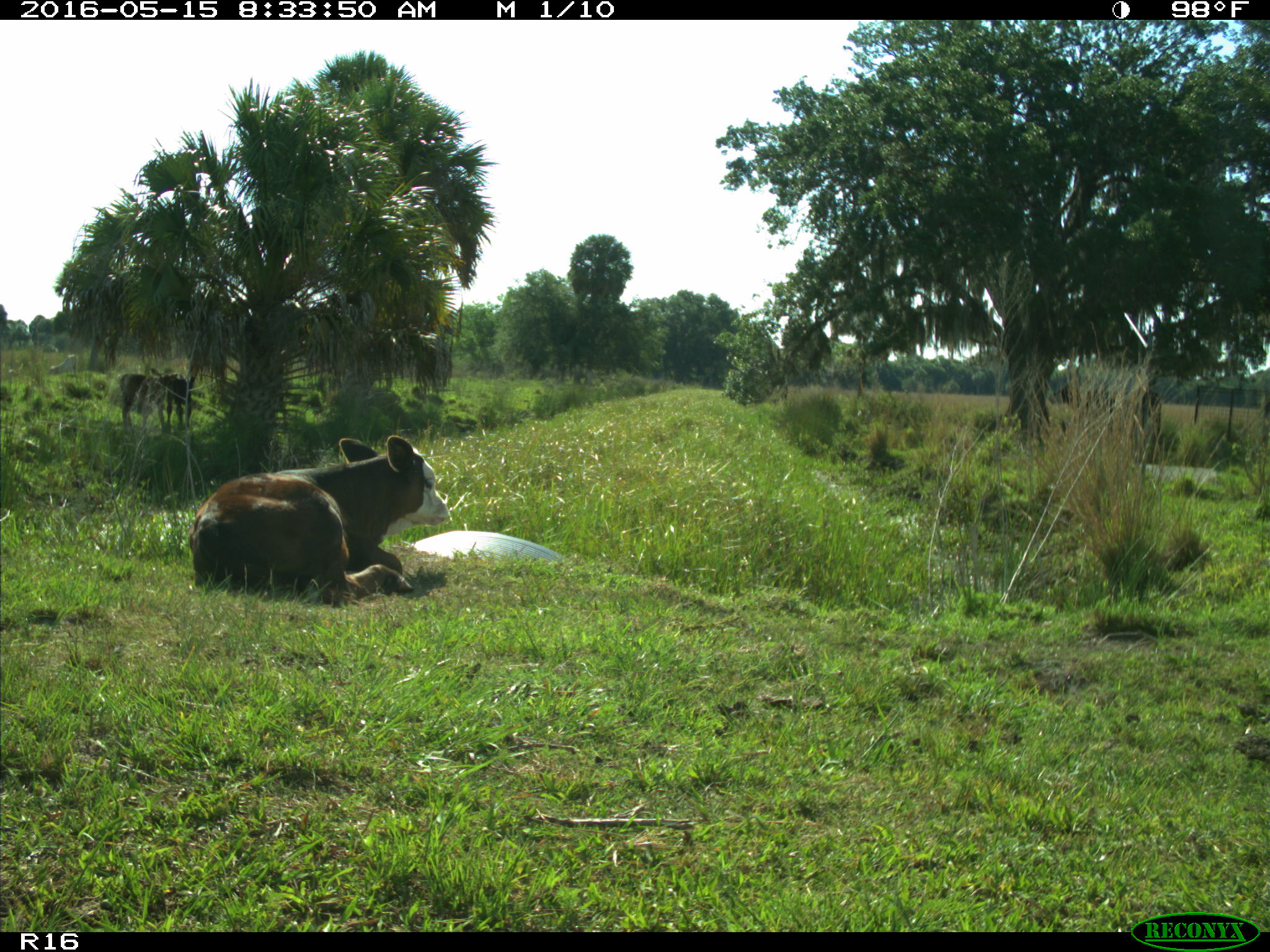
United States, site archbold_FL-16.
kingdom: Animalia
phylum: Chordata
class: Mammalia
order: Artiodactyla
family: Bovidae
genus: Bos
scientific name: Bos taurus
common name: domestic cow